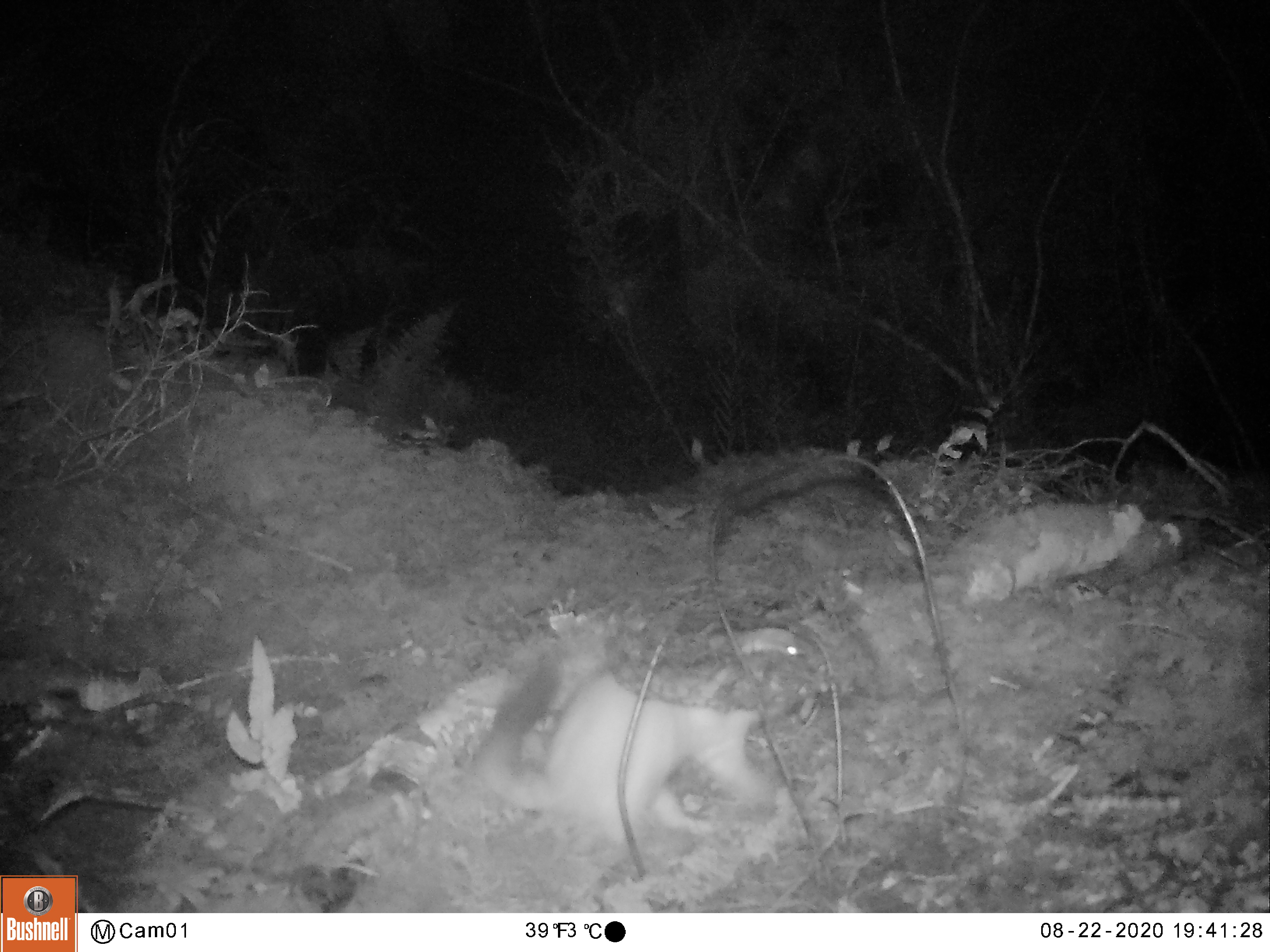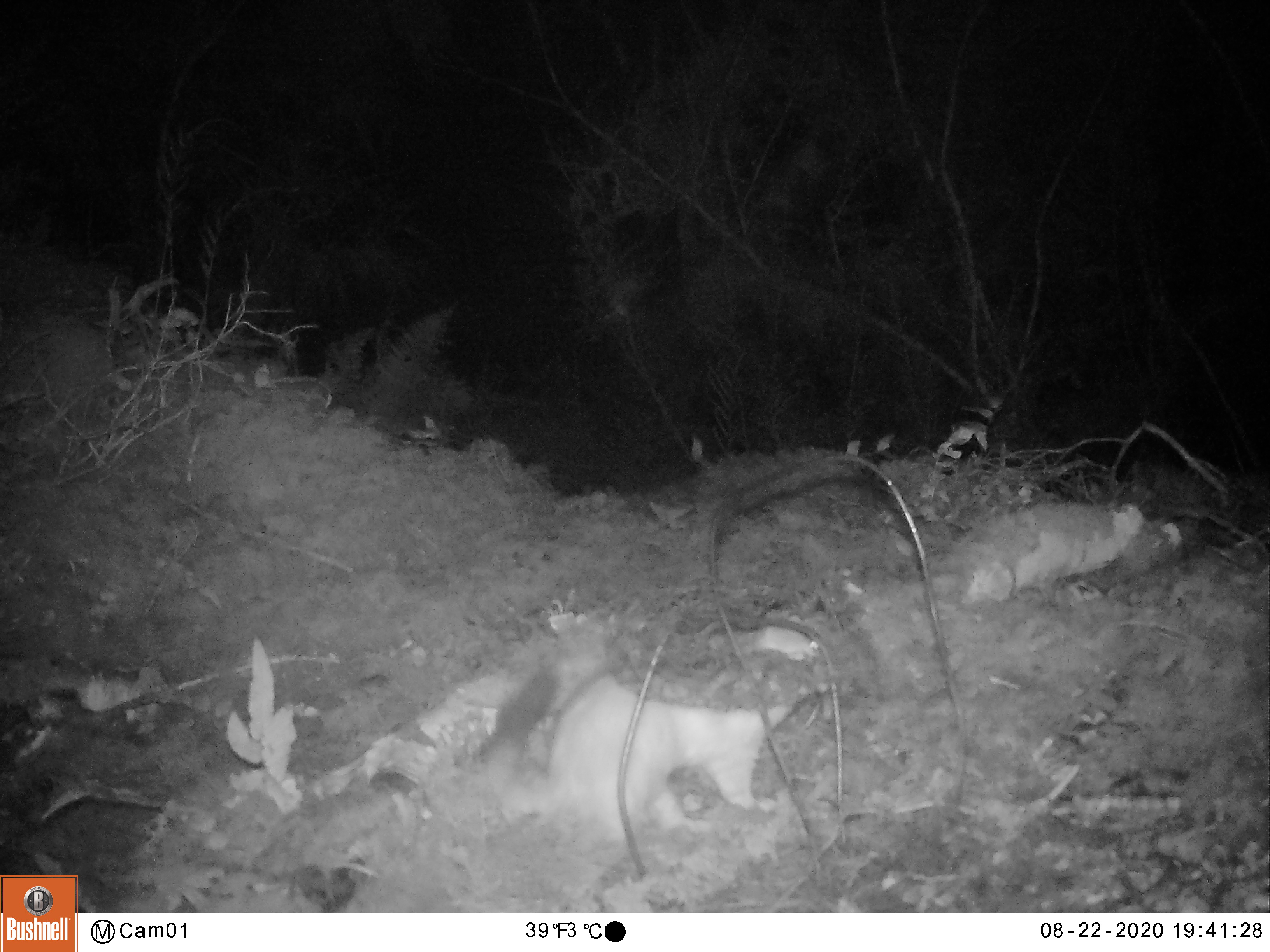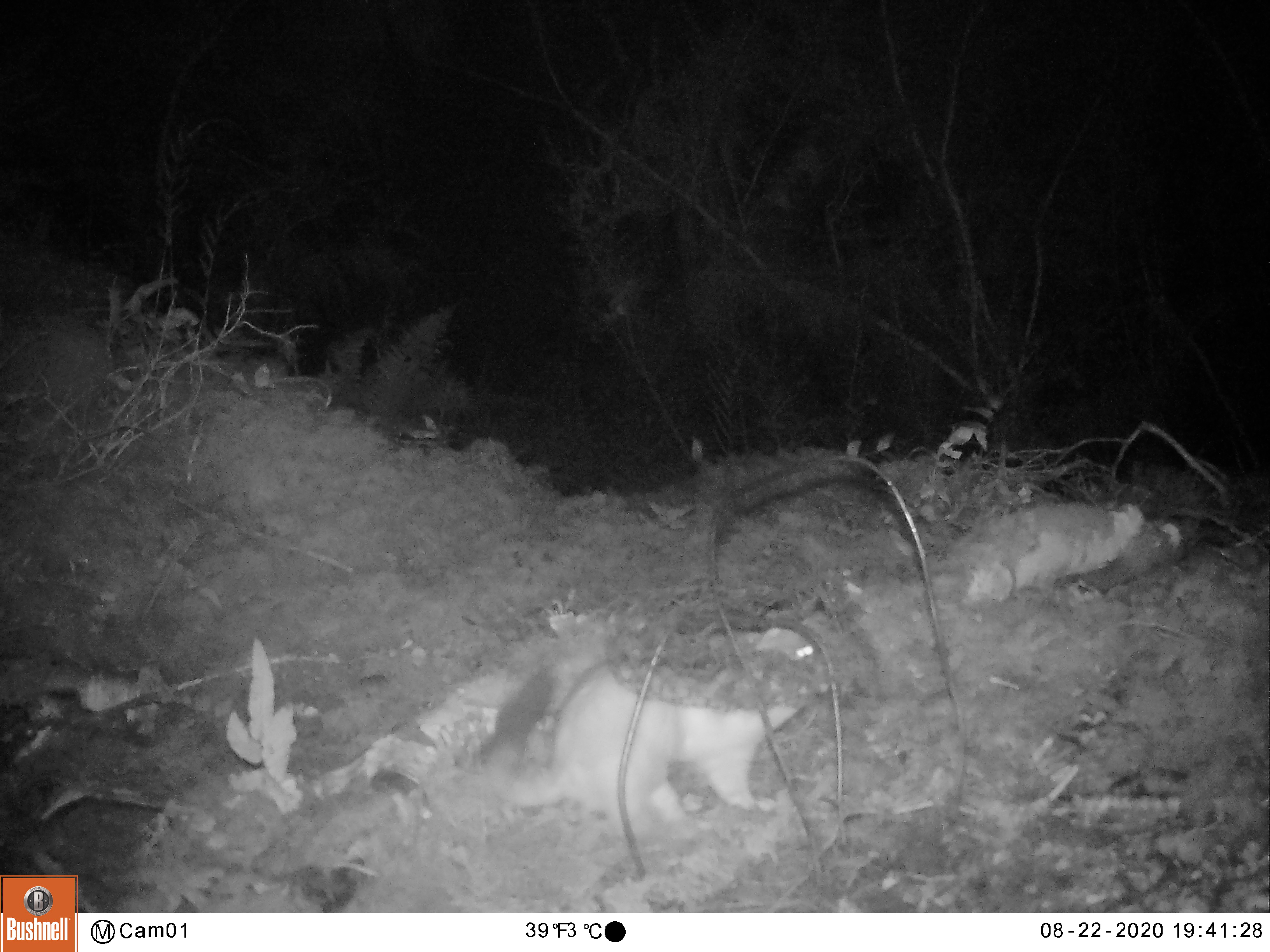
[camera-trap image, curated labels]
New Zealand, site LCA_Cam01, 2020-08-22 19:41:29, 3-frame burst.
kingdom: Animalia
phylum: Chordata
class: Mammalia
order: Carnivora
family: Mustelidae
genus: Mustela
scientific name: Mustela erminea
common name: stoat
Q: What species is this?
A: Stoat (Mustela erminea).